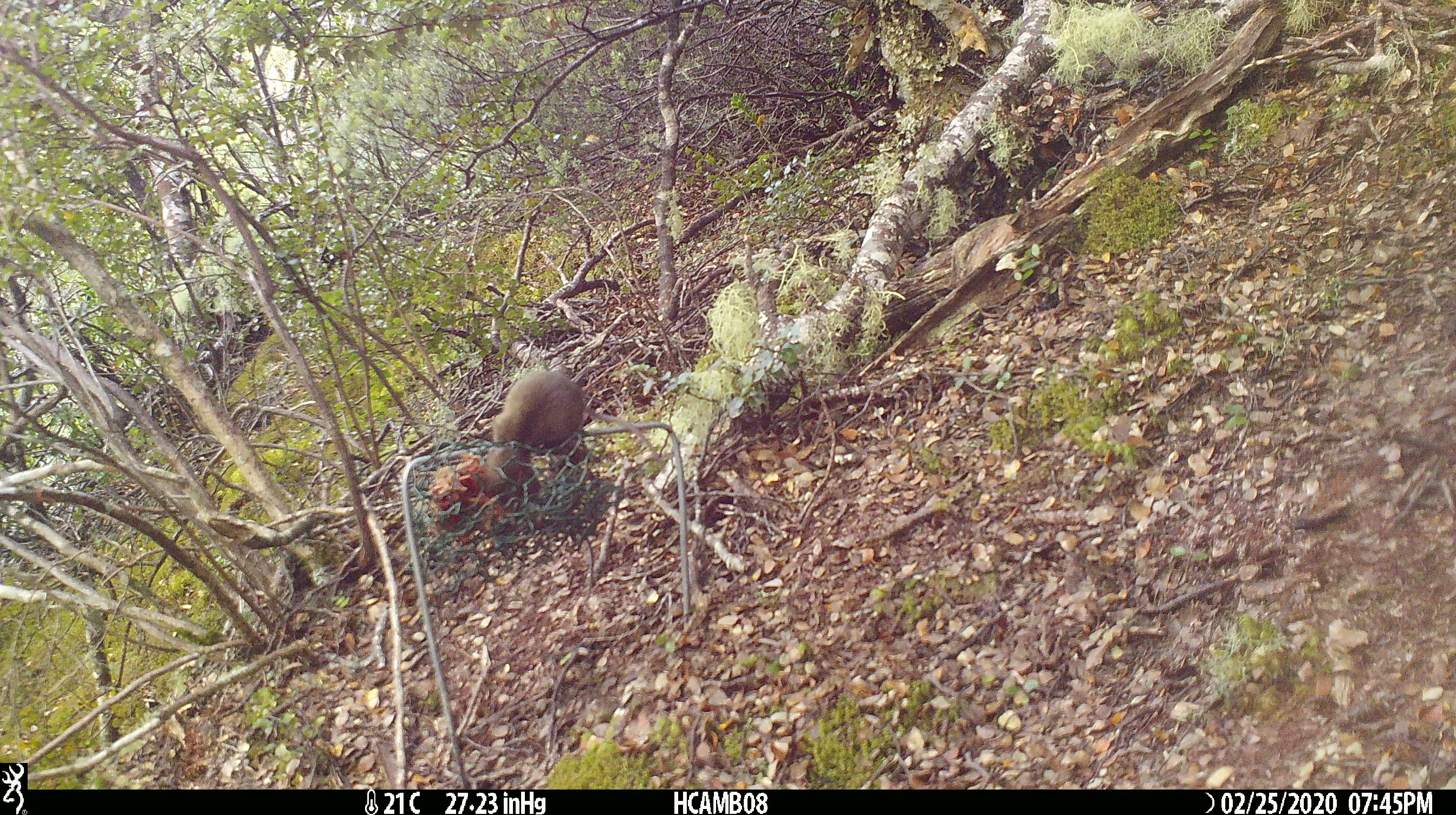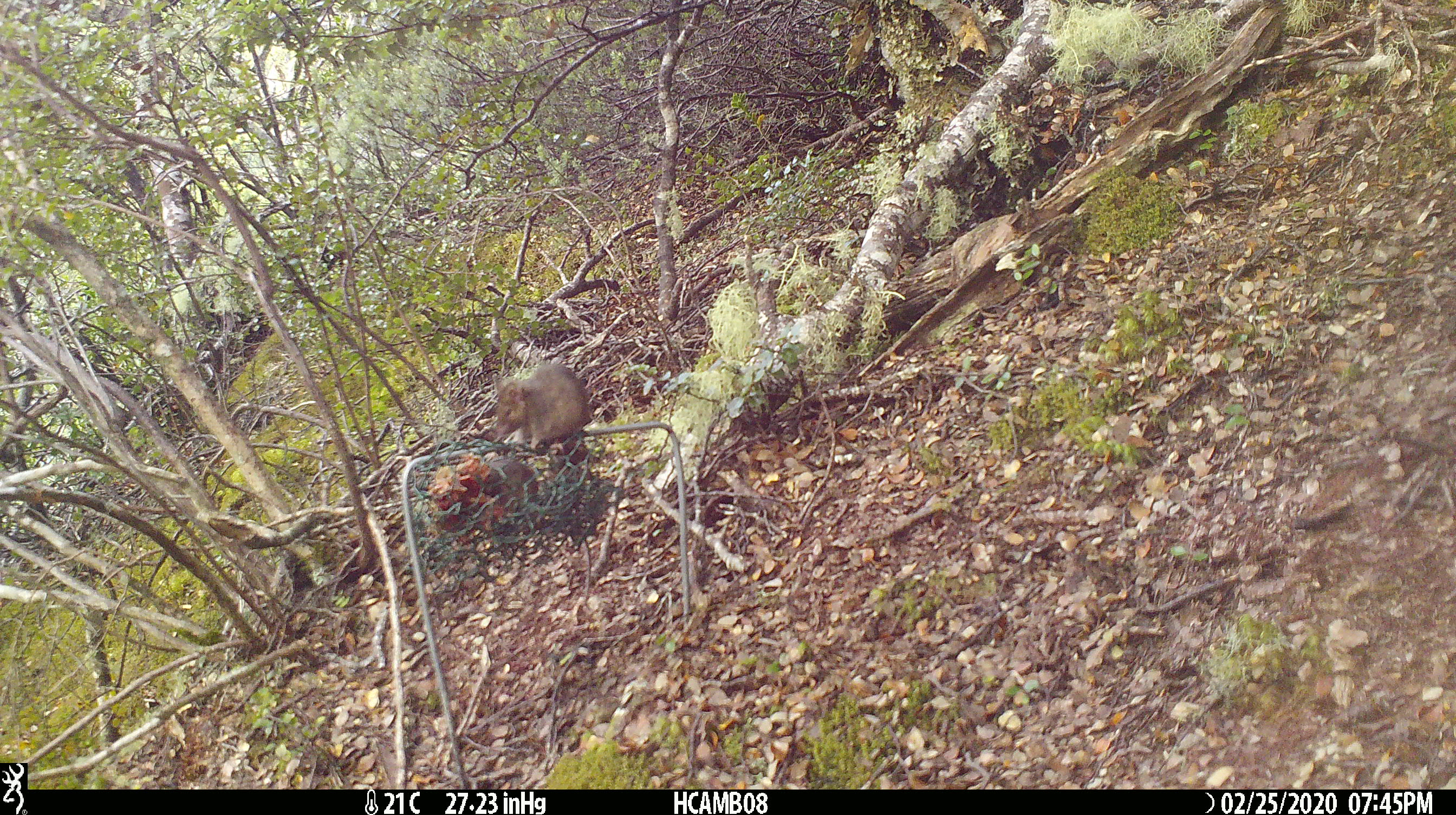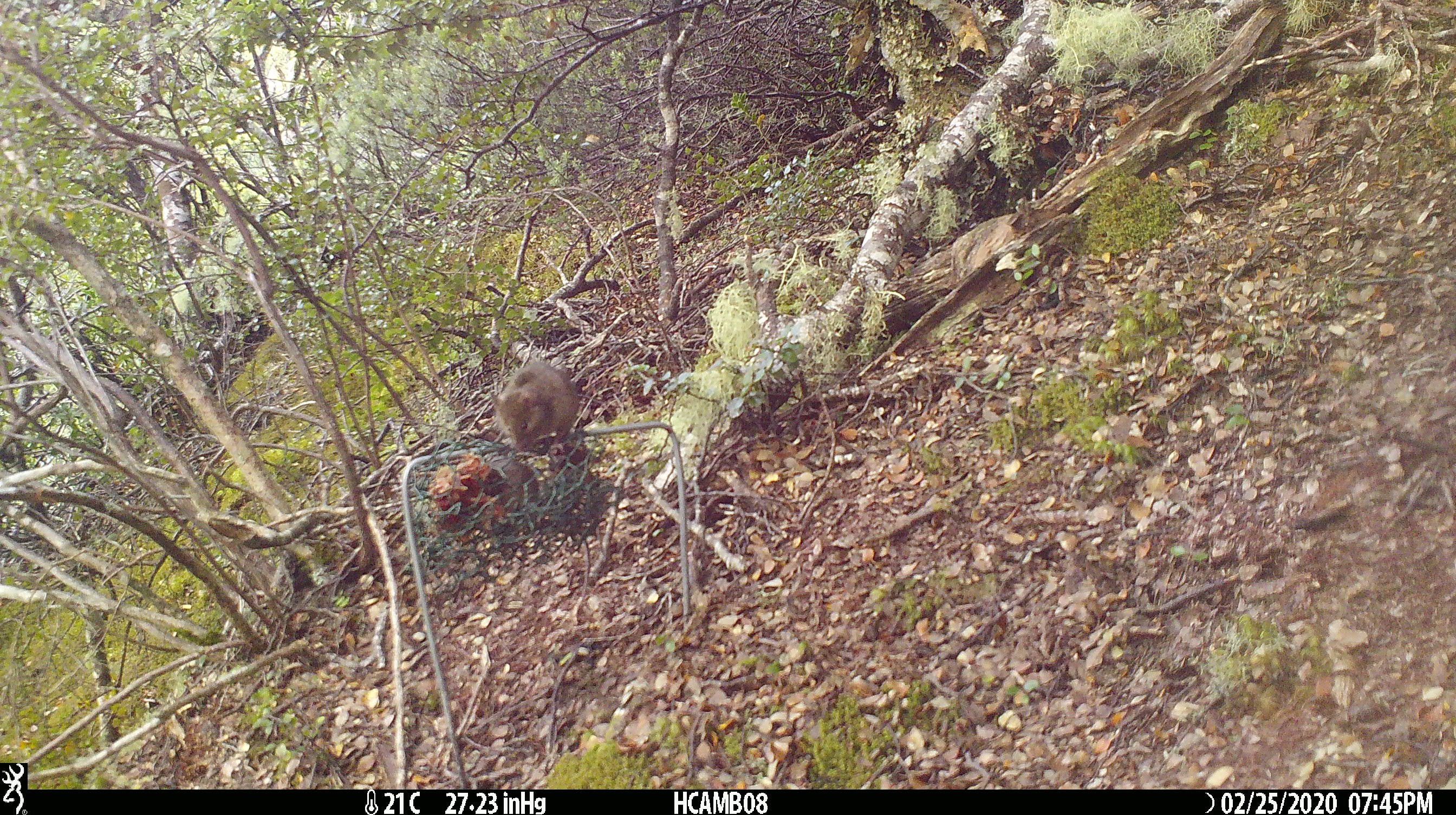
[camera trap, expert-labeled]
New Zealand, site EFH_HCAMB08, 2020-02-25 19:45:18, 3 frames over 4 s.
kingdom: Animalia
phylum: Chordata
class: Mammalia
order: Rodentia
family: Muridae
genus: Mus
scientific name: Mus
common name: mouse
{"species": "mouse (Mus)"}